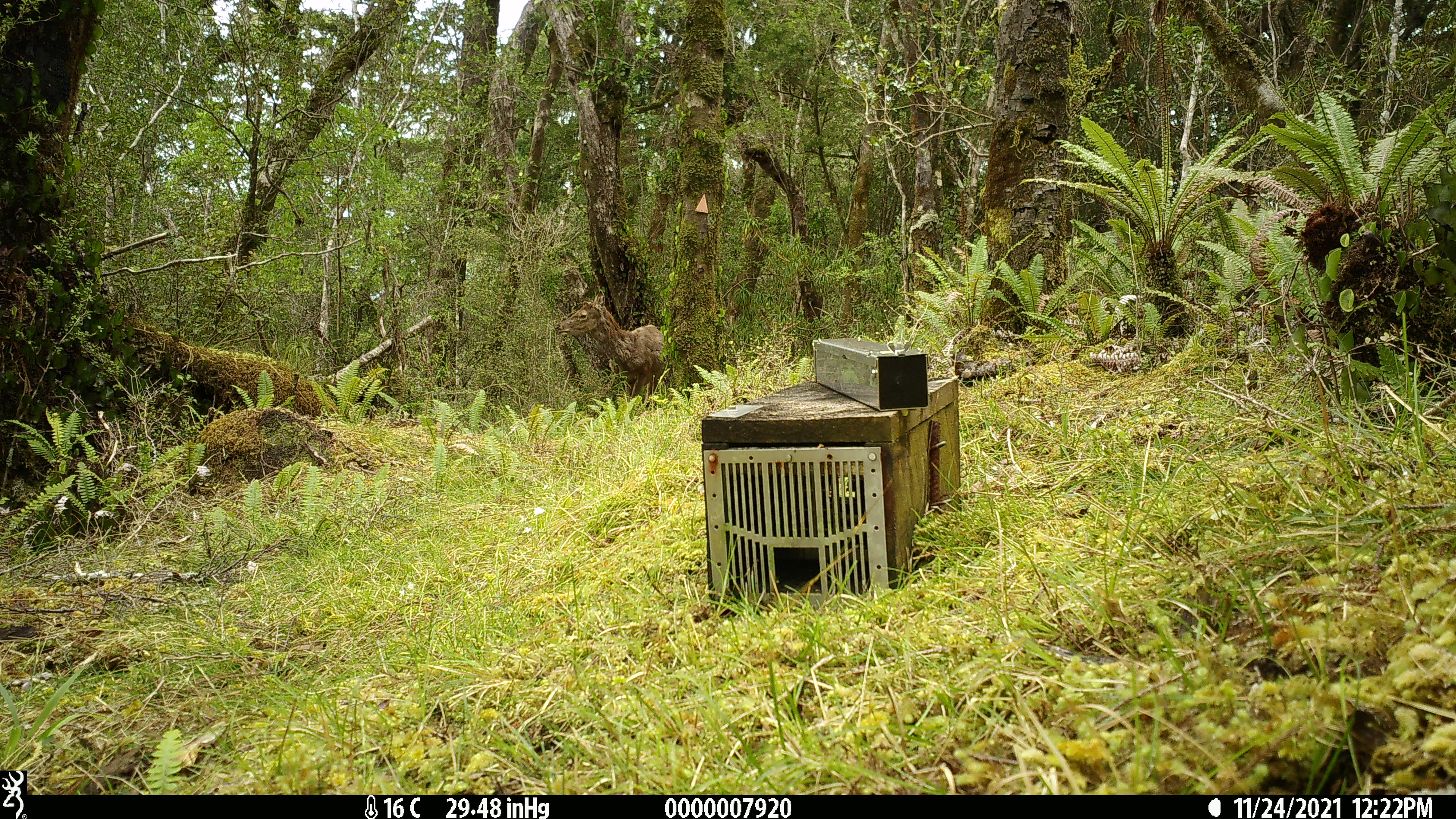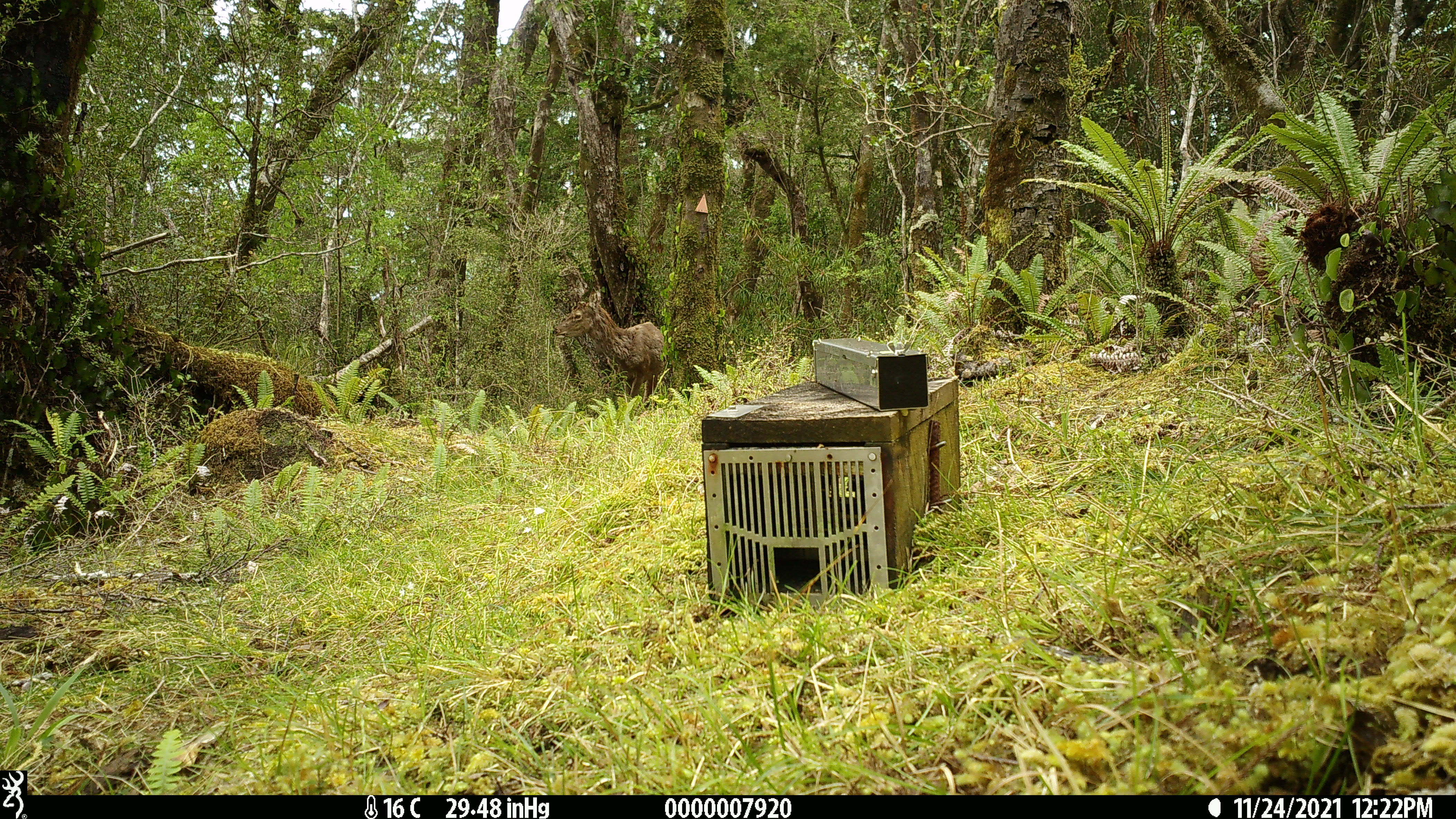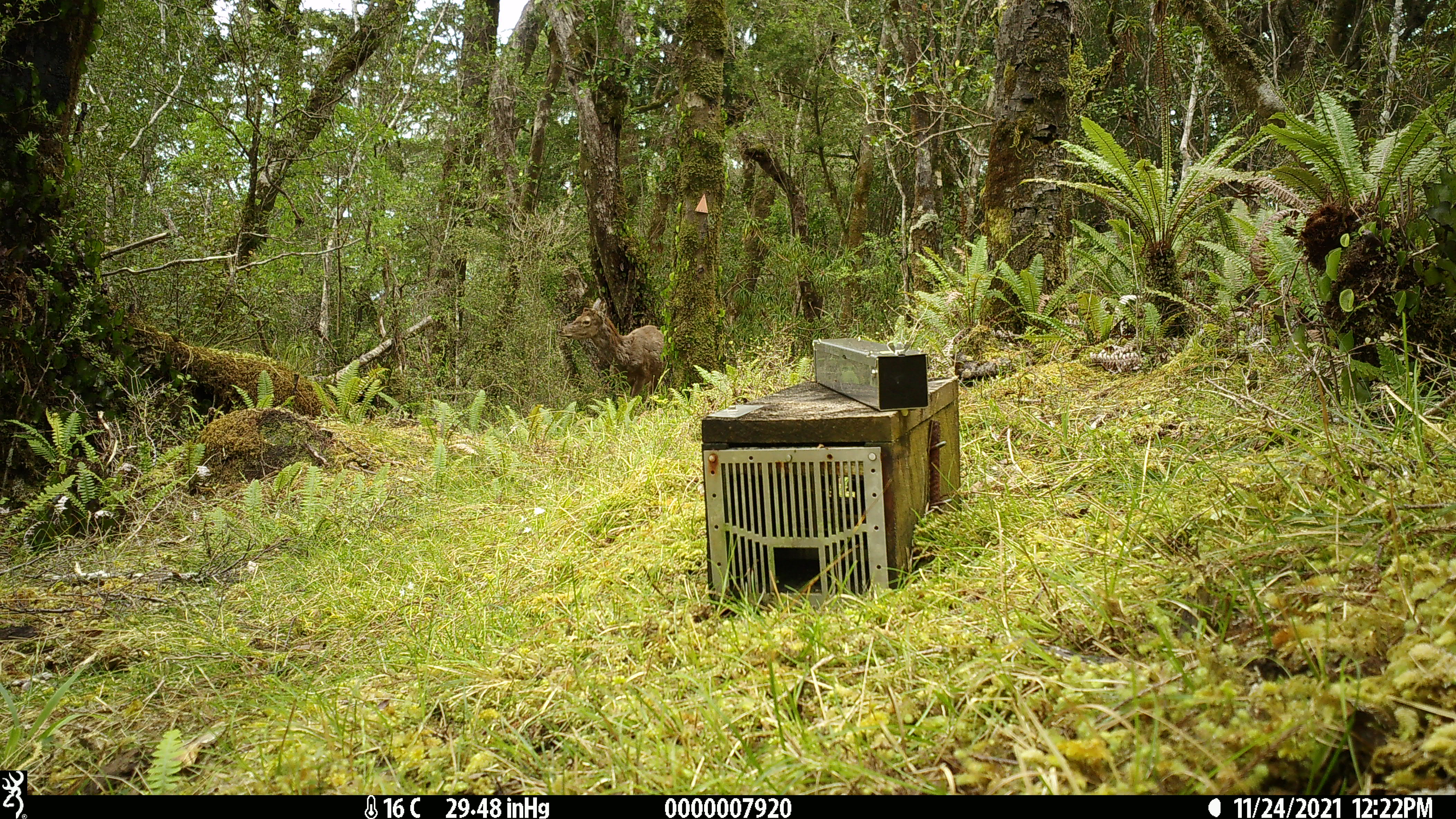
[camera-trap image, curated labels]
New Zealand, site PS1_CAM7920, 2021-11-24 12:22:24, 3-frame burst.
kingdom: Animalia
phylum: Chordata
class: Mammalia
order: Artiodactyla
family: Cervidae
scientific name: Cervidae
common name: deer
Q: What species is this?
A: Deer (Cervidae).